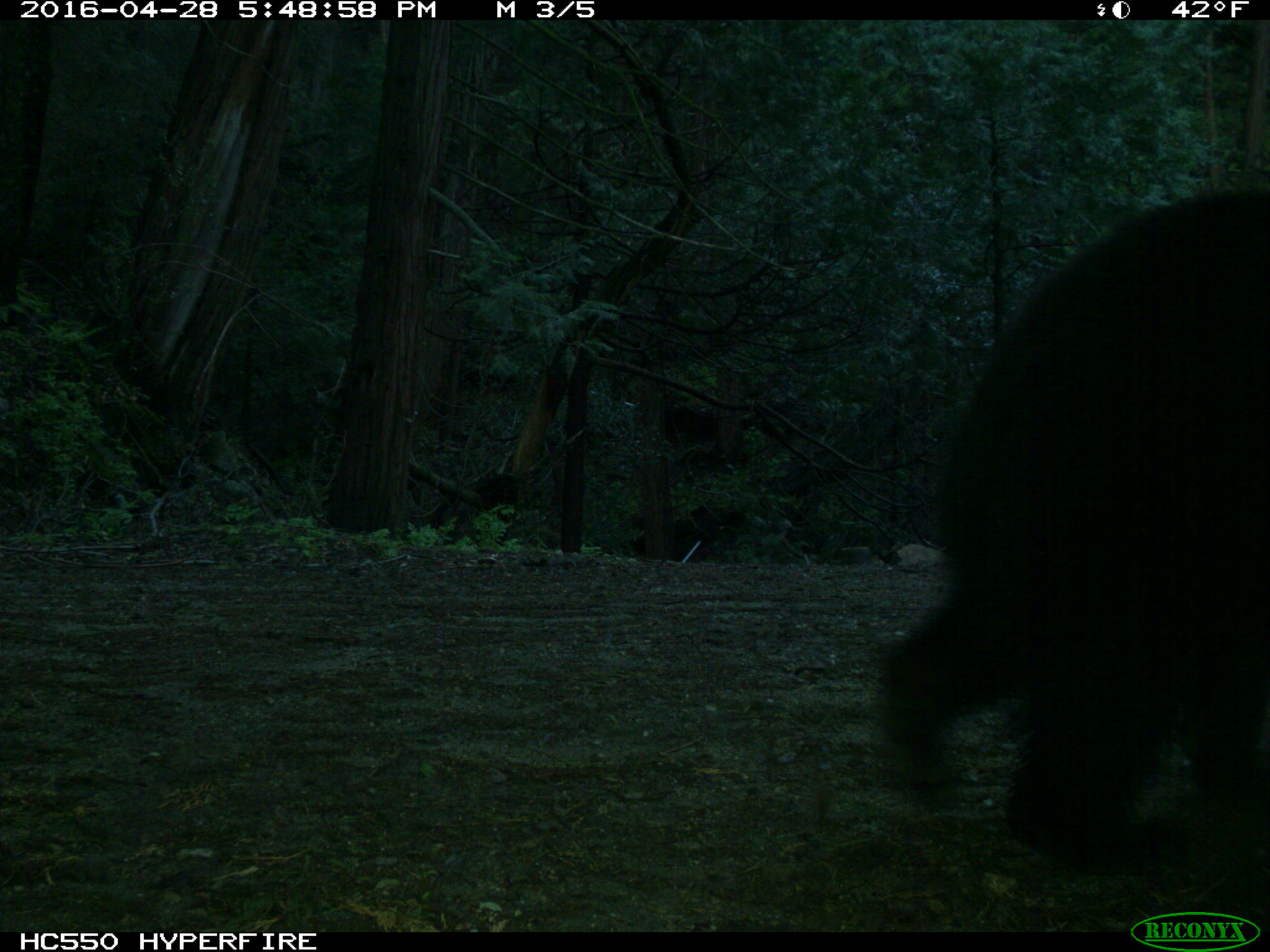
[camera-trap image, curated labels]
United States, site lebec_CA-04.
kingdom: Animalia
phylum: Chordata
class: Mammalia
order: Carnivora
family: Ursidae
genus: Ursus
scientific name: Ursus americanus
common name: american black bear